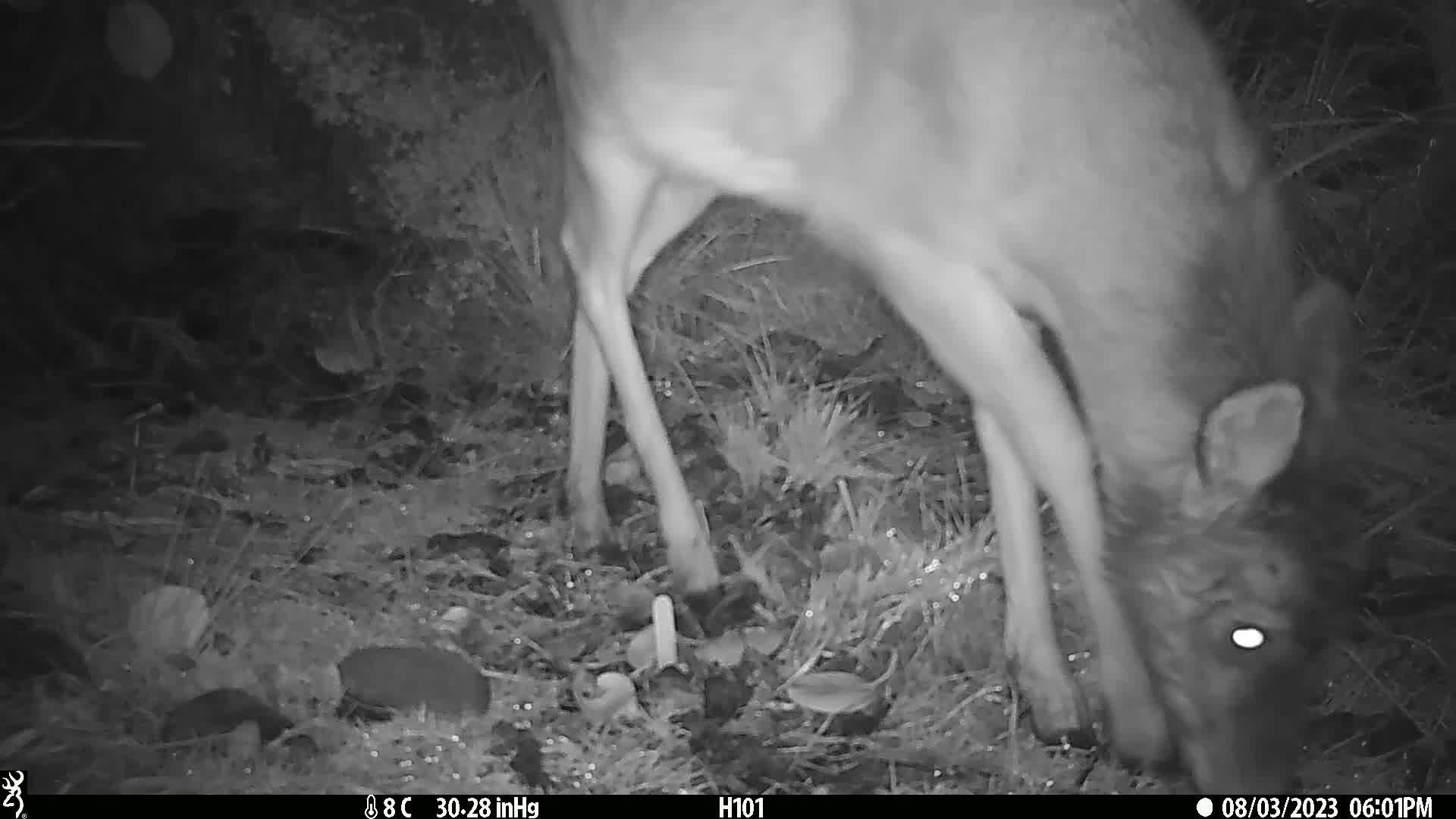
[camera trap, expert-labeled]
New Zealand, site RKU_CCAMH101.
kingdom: Animalia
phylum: Chordata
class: Mammalia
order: Artiodactyla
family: Cervidae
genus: Odocoileus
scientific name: Odocoileus virginianus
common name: white-tailed deer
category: white tailed deer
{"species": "white tailed deer (white-tailed deer) (Odocoileus virginianus)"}